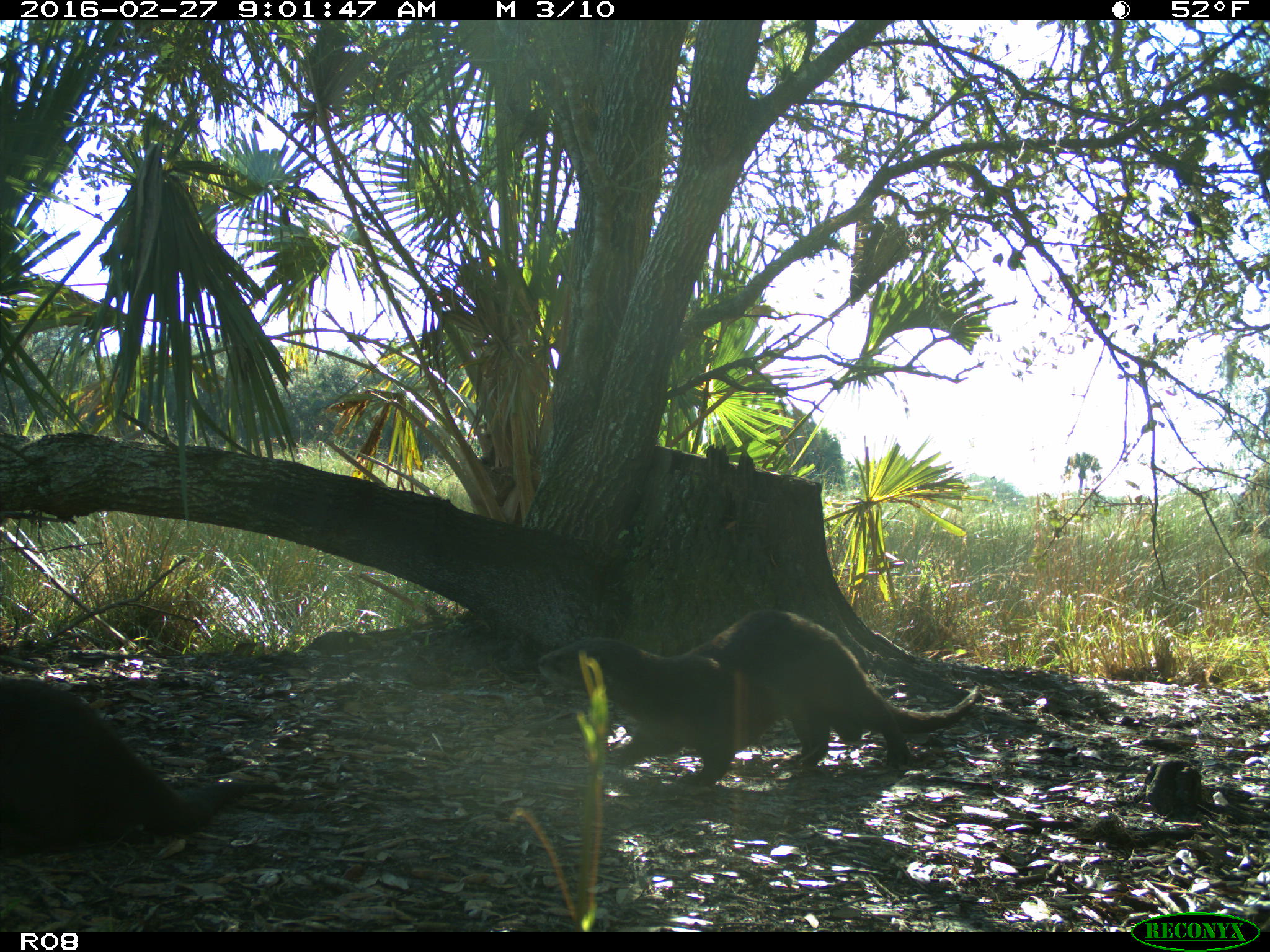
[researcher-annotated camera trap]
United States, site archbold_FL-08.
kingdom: Animalia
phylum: Chordata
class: Mammalia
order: Carnivora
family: Mustelidae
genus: Lontra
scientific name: Lontra canadensis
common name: north american river otter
Lontra canadensis (north american river otter).